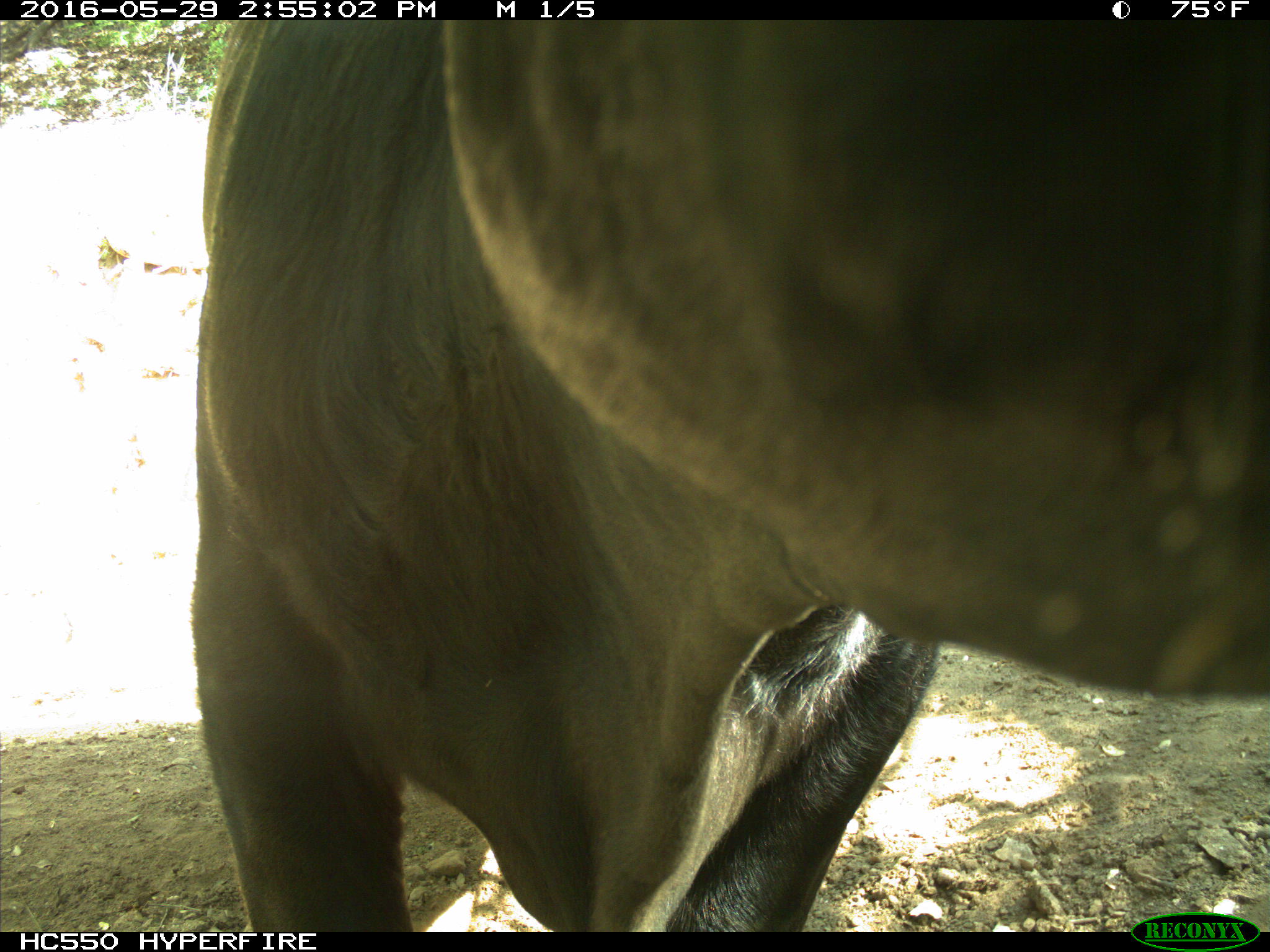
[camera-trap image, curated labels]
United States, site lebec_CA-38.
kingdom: Animalia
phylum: Chordata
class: Mammalia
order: Artiodactyla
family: Bovidae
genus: Bos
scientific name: Bos taurus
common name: domestic cow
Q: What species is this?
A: Bos taurus (domestic cow).